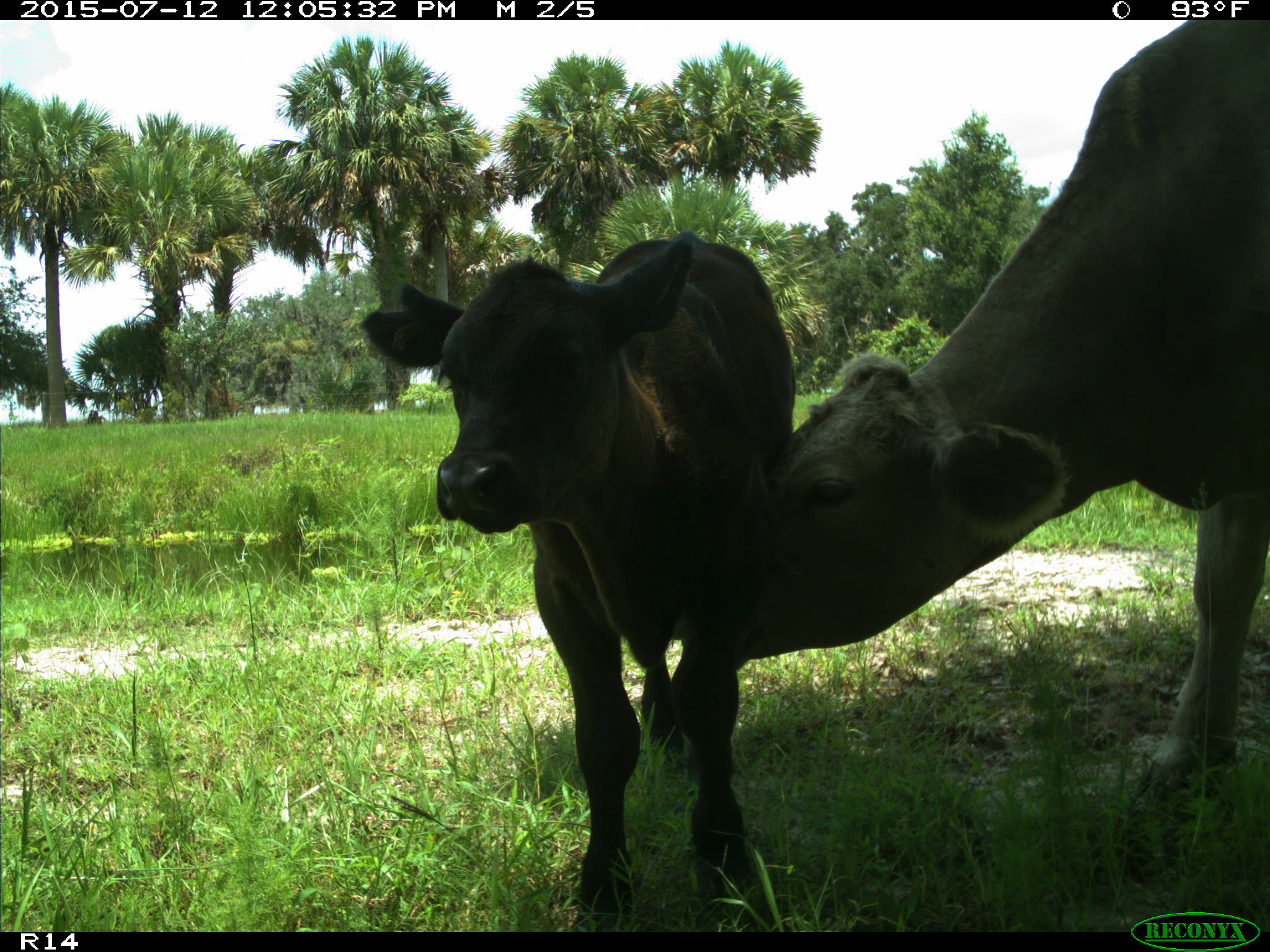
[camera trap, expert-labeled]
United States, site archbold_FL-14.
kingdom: Animalia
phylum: Chordata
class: Mammalia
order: Artiodactyla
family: Bovidae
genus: Bos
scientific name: Bos taurus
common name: domestic cow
Bos taurus (domestic cow).